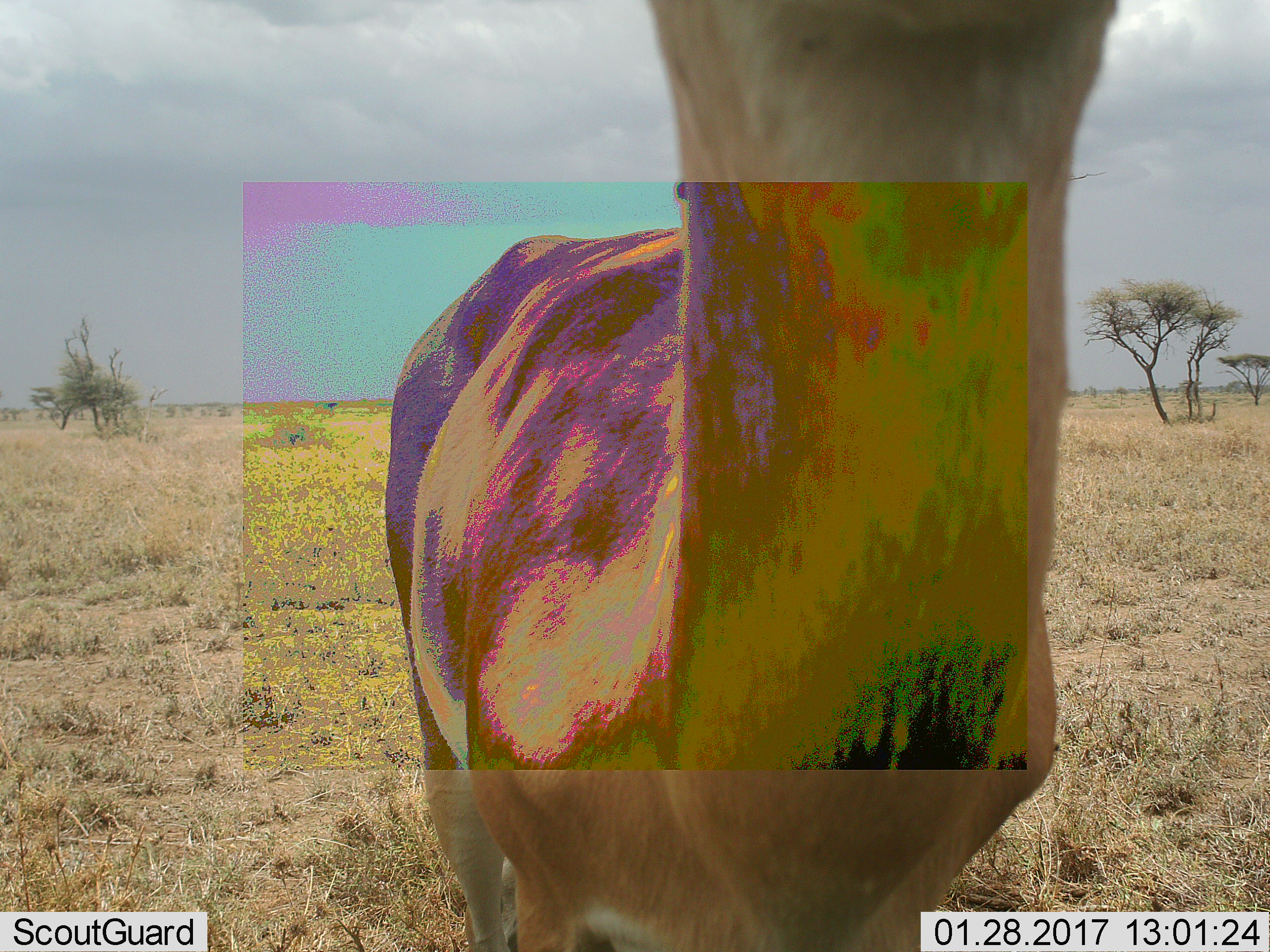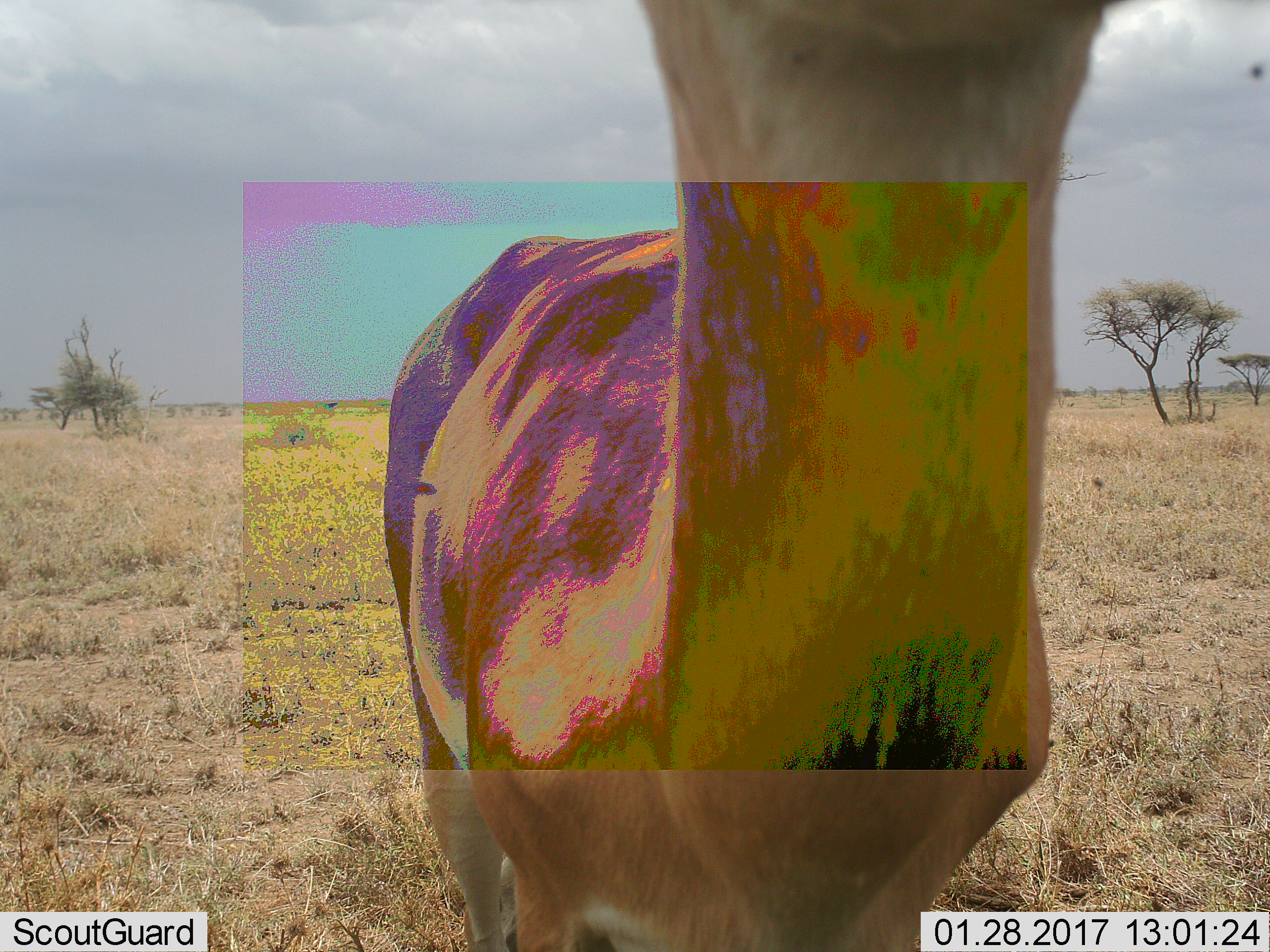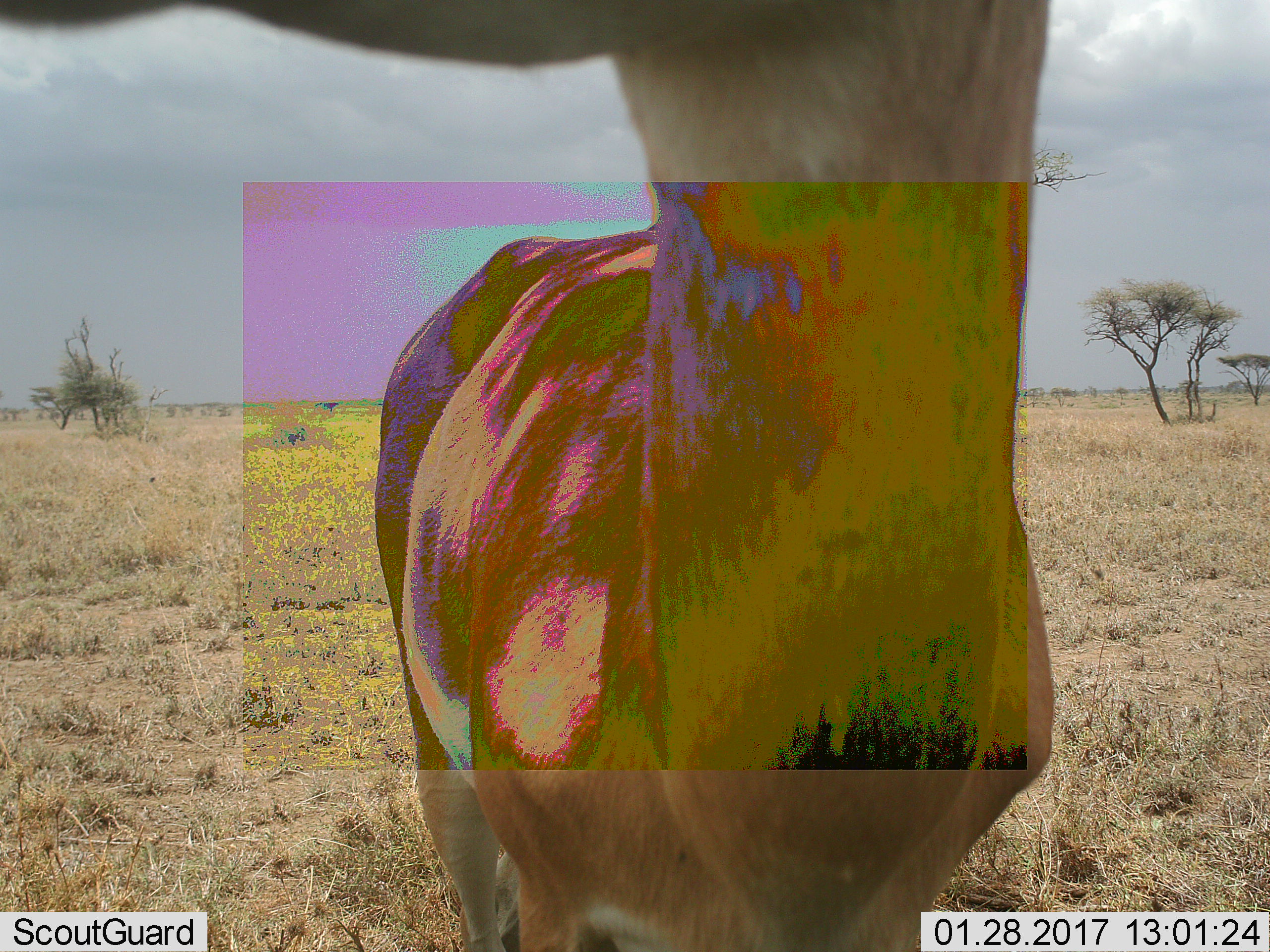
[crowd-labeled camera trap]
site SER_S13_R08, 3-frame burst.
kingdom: Animalia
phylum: Chordata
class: Mammalia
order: Artiodactyla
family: Bovidae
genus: Aepyceros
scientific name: Aepyceros melampus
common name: impala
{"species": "impala (Aepyceros melampus)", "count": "1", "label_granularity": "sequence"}